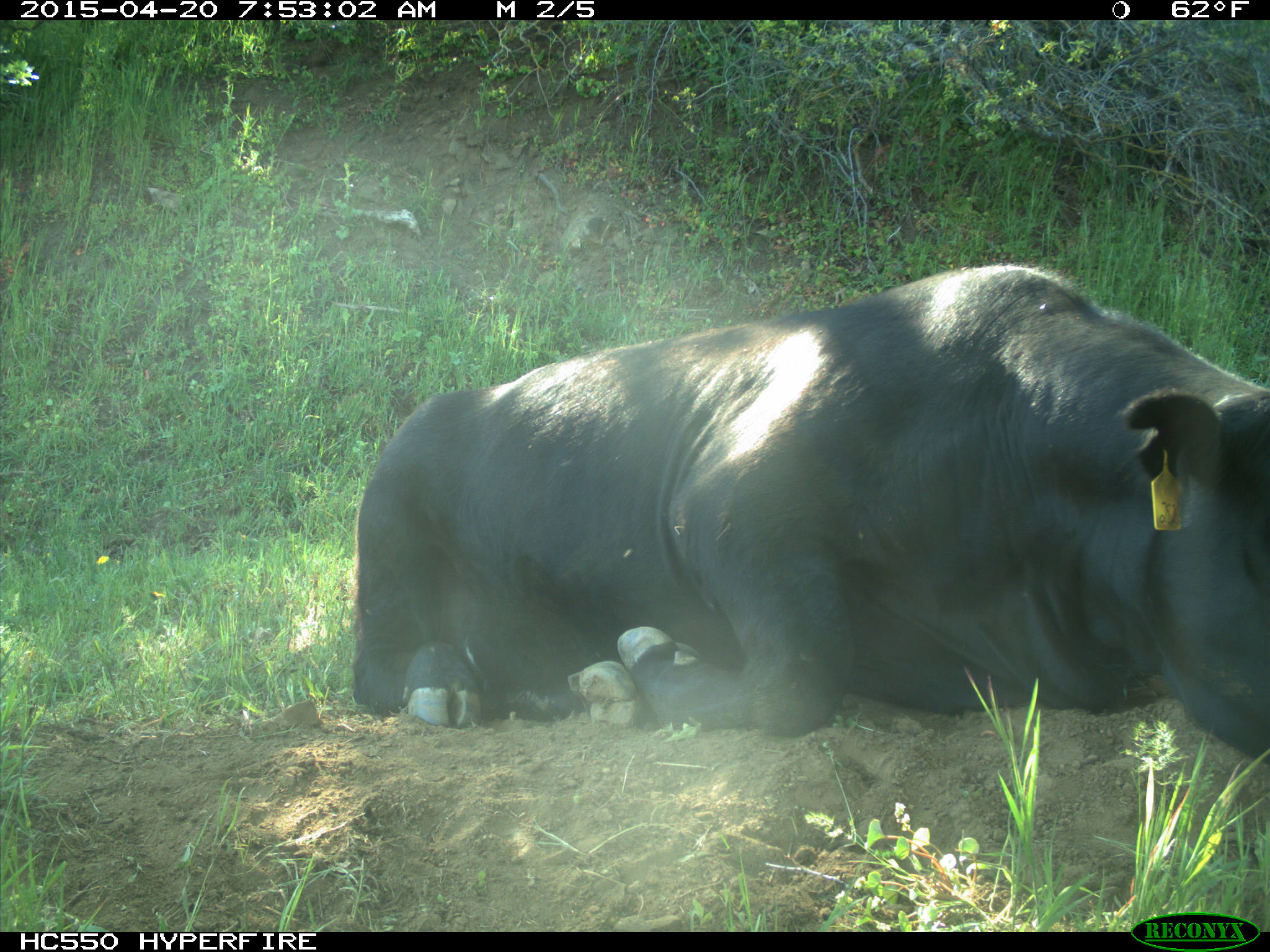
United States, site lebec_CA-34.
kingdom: Animalia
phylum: Chordata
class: Mammalia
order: Artiodactyla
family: Bovidae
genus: Bos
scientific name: Bos taurus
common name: domestic cow